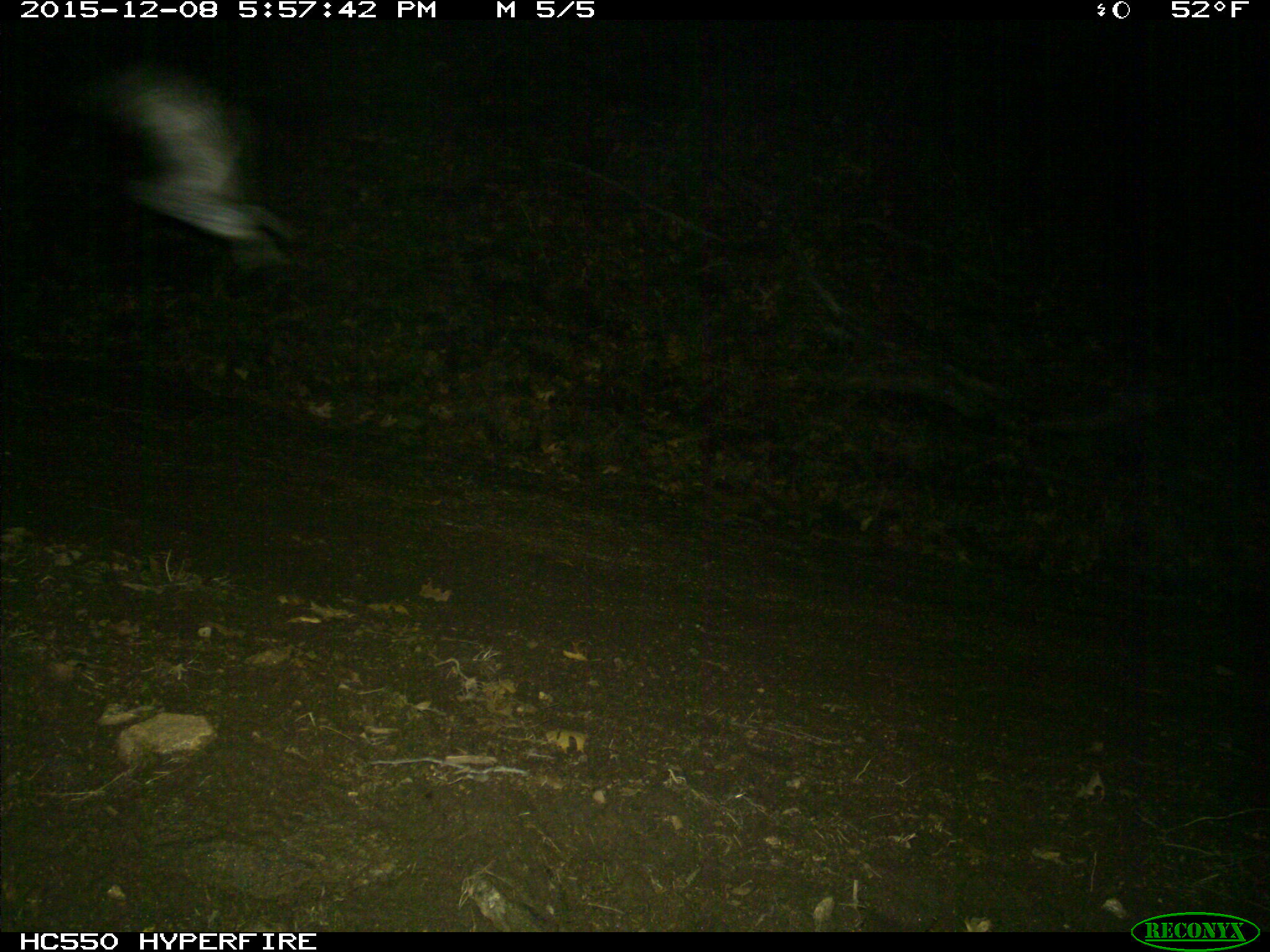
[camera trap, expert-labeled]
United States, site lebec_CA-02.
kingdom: Animalia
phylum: Chordata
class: Aves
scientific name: Aves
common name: birds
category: unidentified bird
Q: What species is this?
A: Unidentified bird (birds) (Aves).